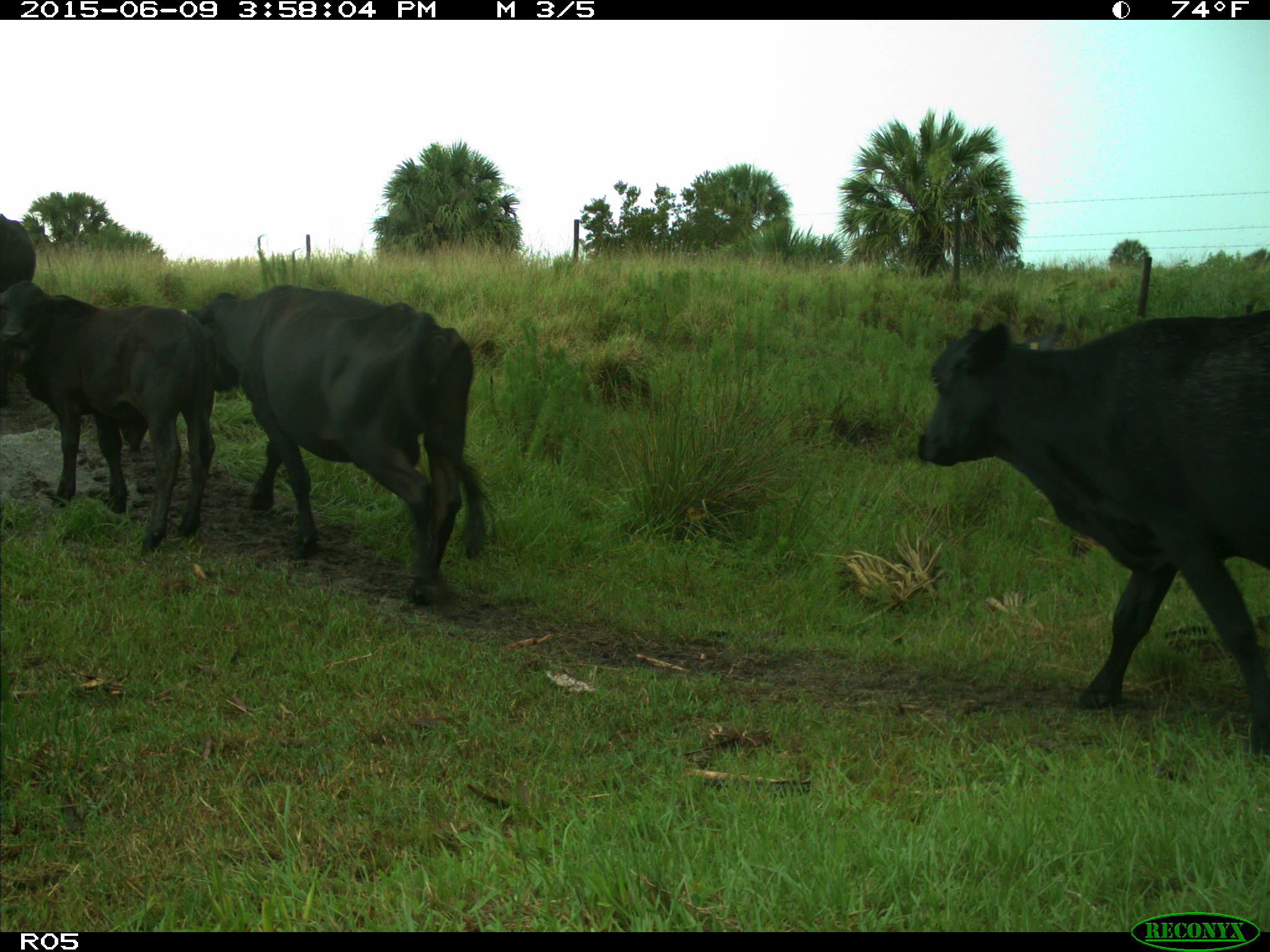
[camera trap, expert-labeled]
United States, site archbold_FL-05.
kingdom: Animalia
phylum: Chordata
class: Mammalia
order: Artiodactyla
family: Bovidae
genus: Bos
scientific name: Bos taurus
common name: domestic cow